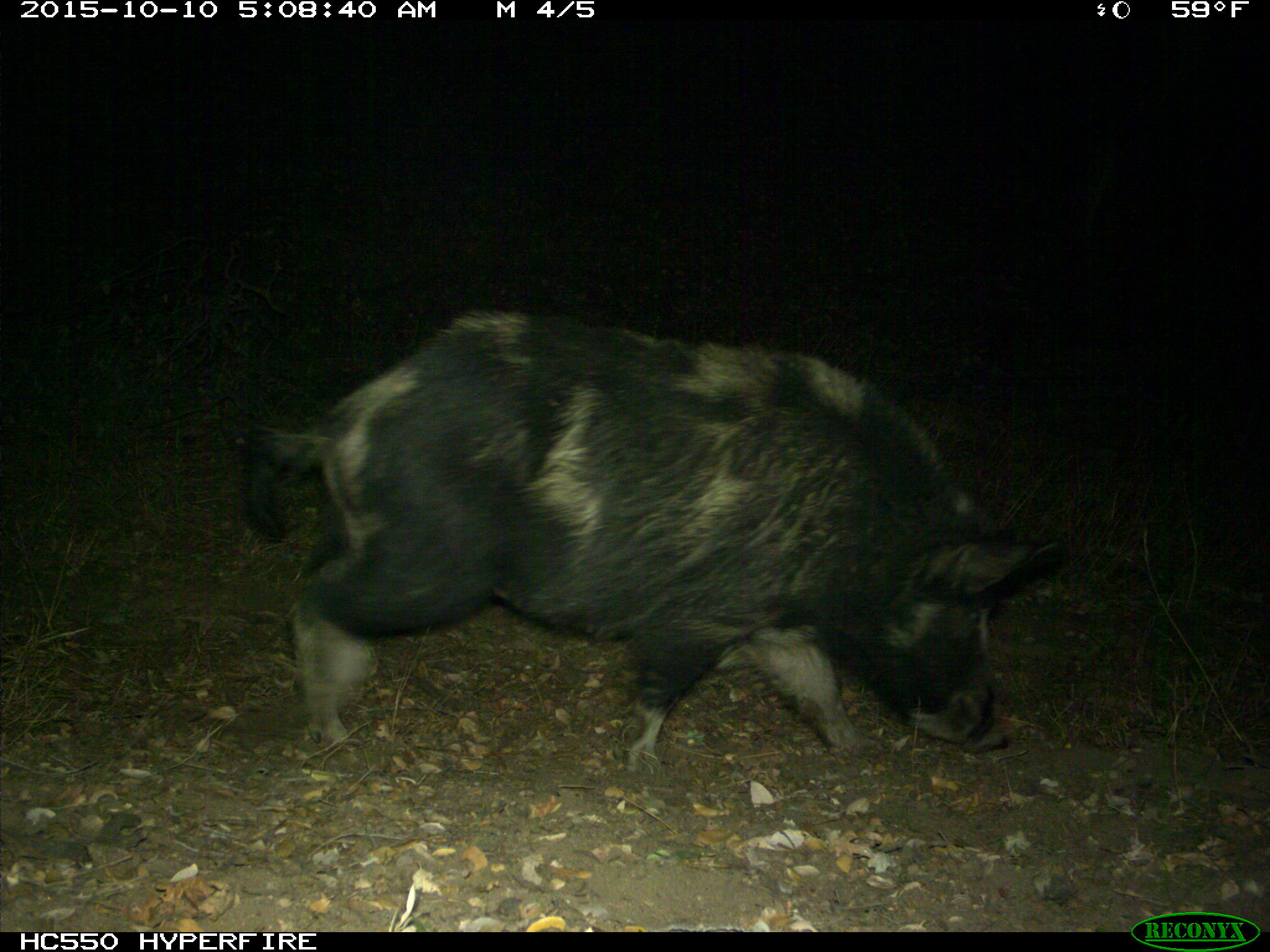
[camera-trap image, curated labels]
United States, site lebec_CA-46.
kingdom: Animalia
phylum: Chordata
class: Mammalia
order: Artiodactyla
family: Suidae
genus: Sus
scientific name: Sus scrofa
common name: wild boar